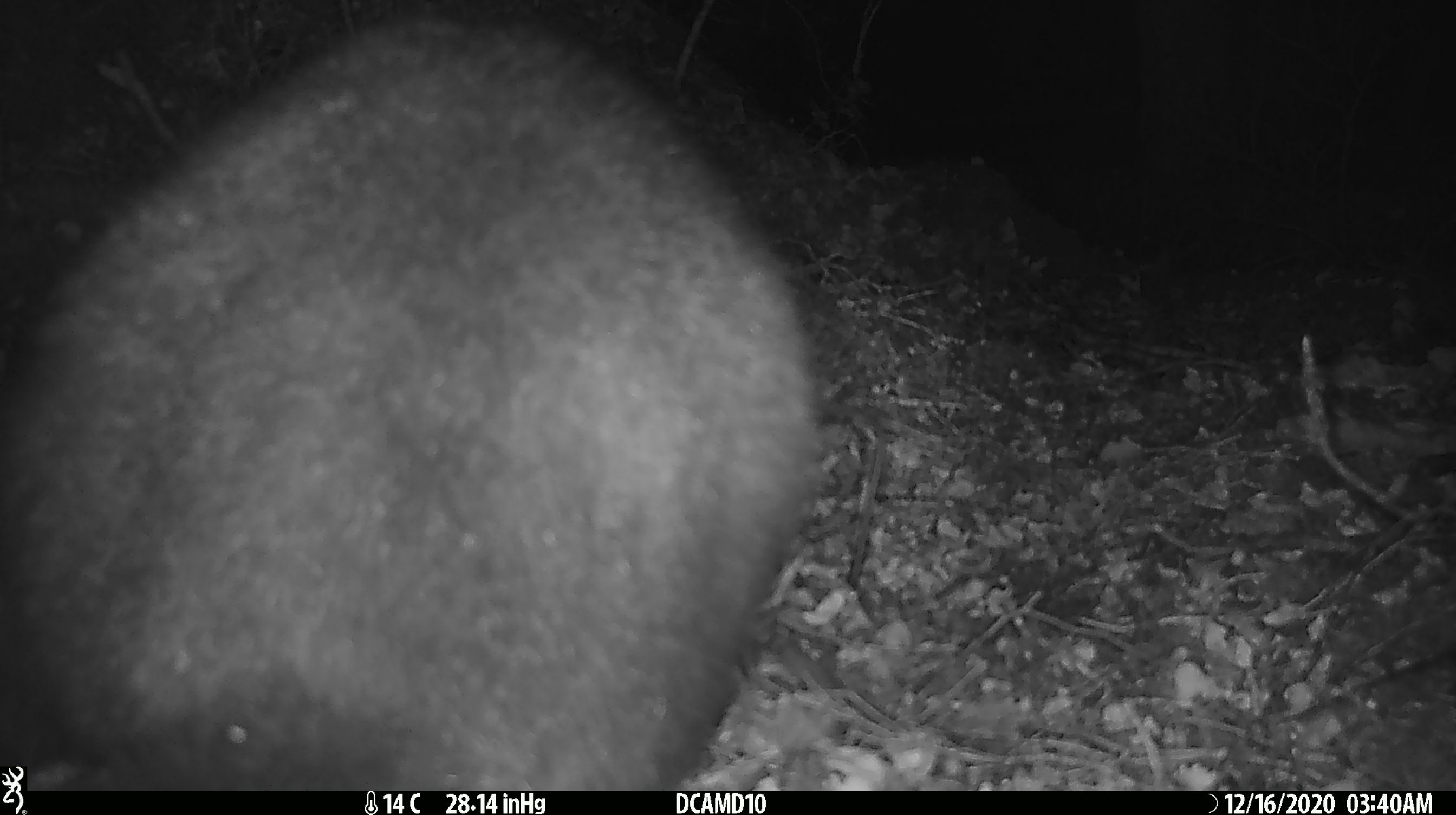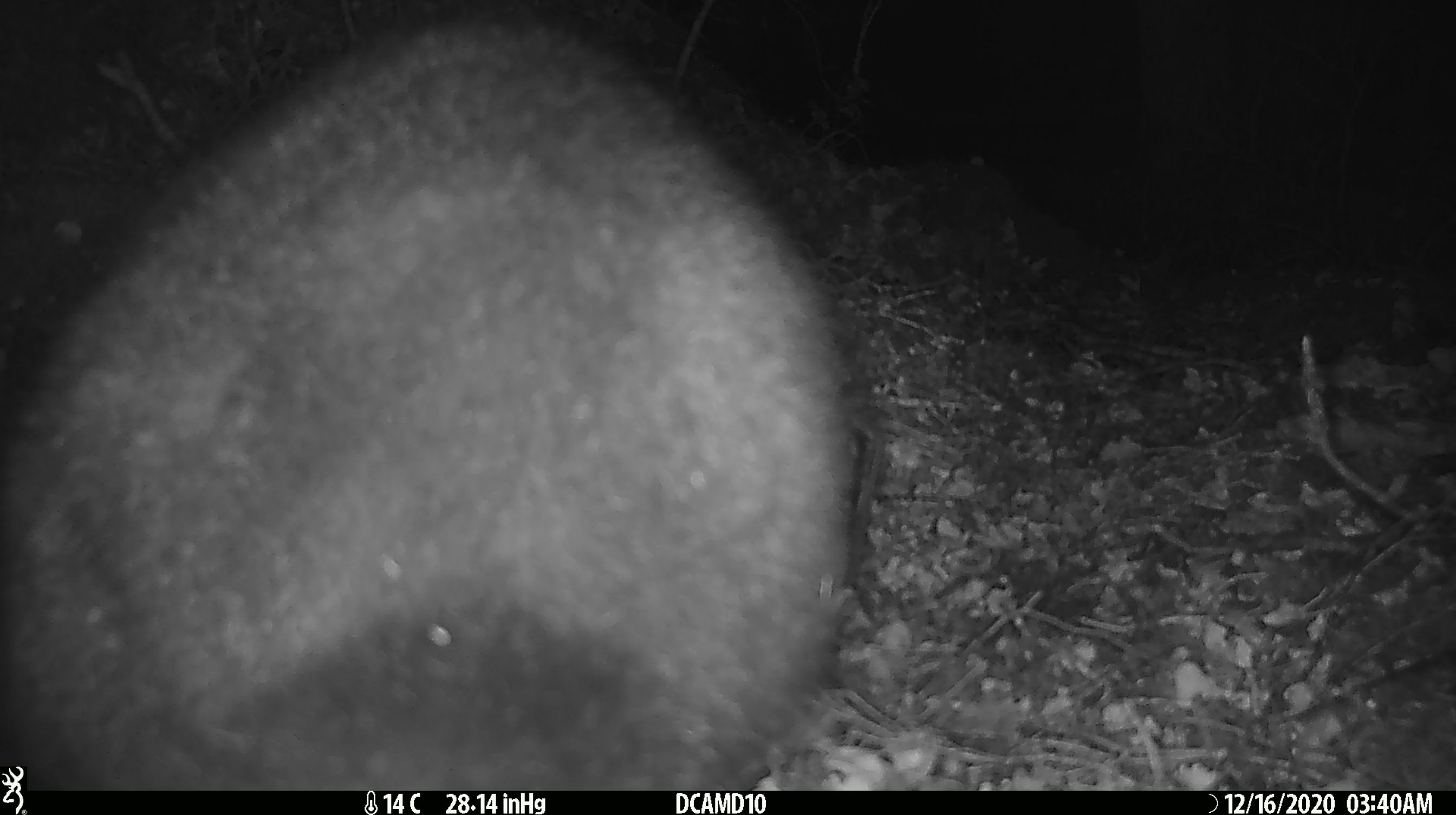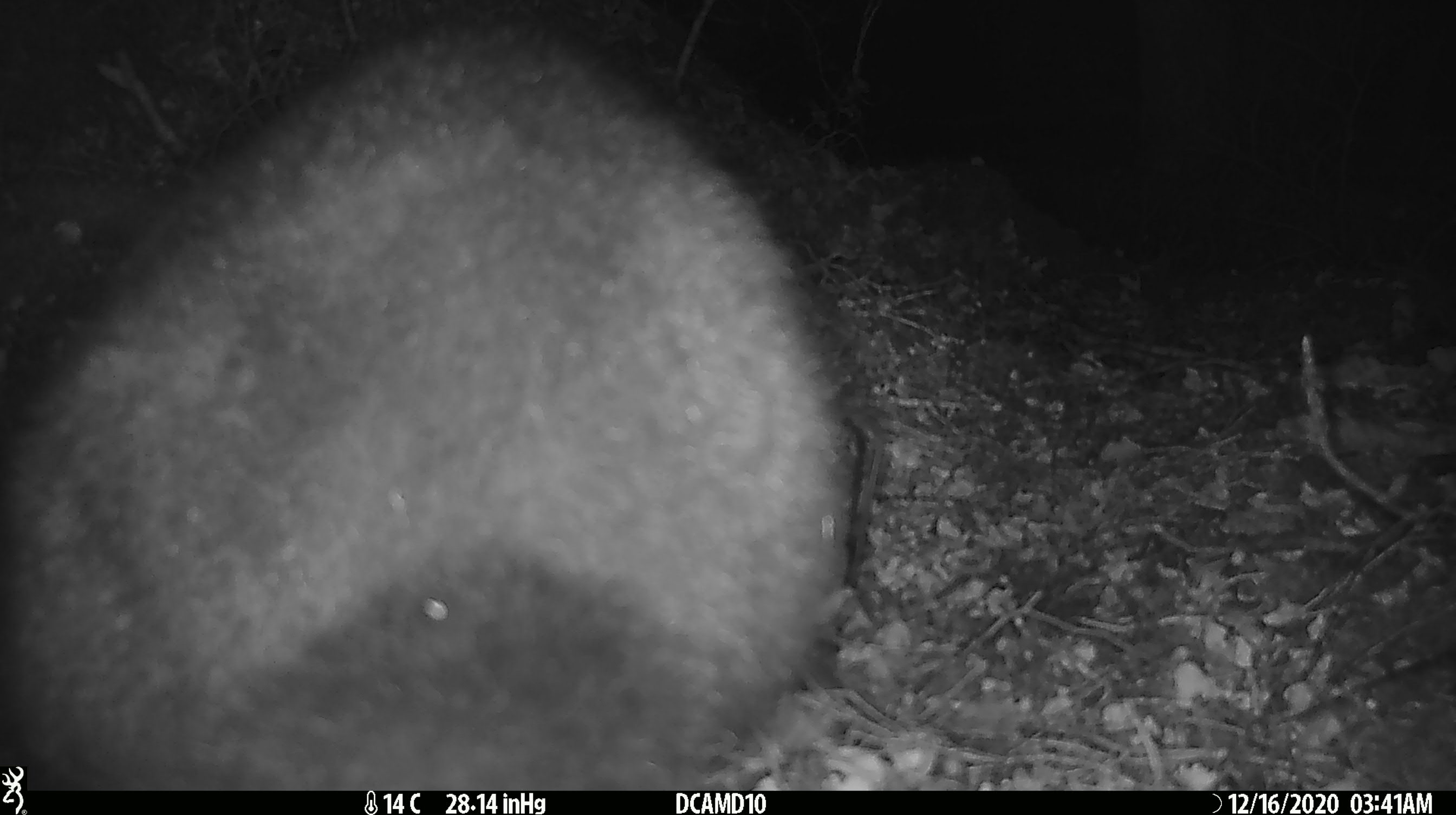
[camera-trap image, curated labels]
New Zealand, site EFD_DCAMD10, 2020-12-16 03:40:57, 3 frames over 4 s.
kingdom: Animalia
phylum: Chordata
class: Mammalia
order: Diprotodontia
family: Phalangeridae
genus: Trichosurus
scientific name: Trichosurus vulpecula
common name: common brushtail possum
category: possum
Possum (common brushtail possum) (Trichosurus vulpecula).